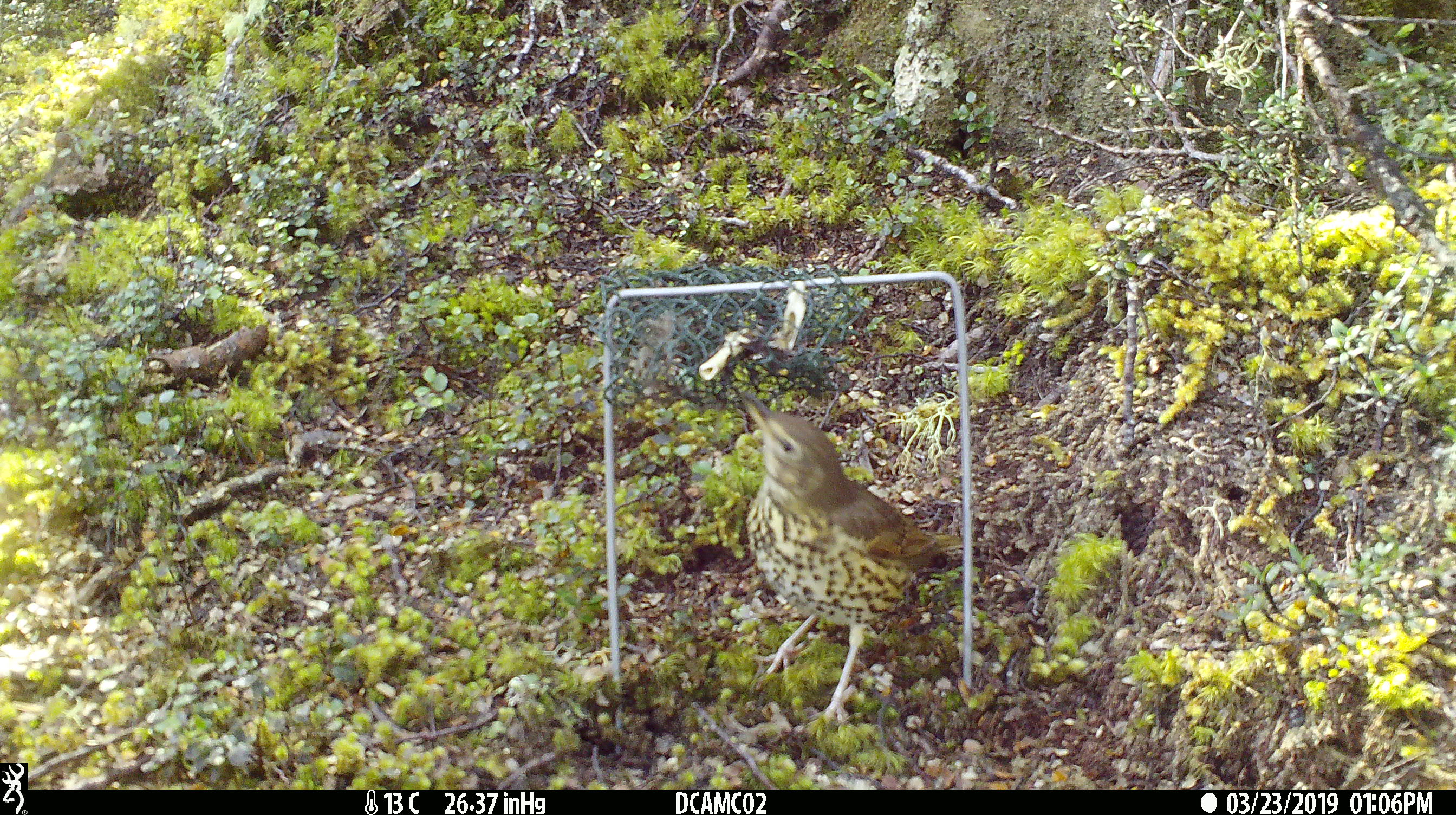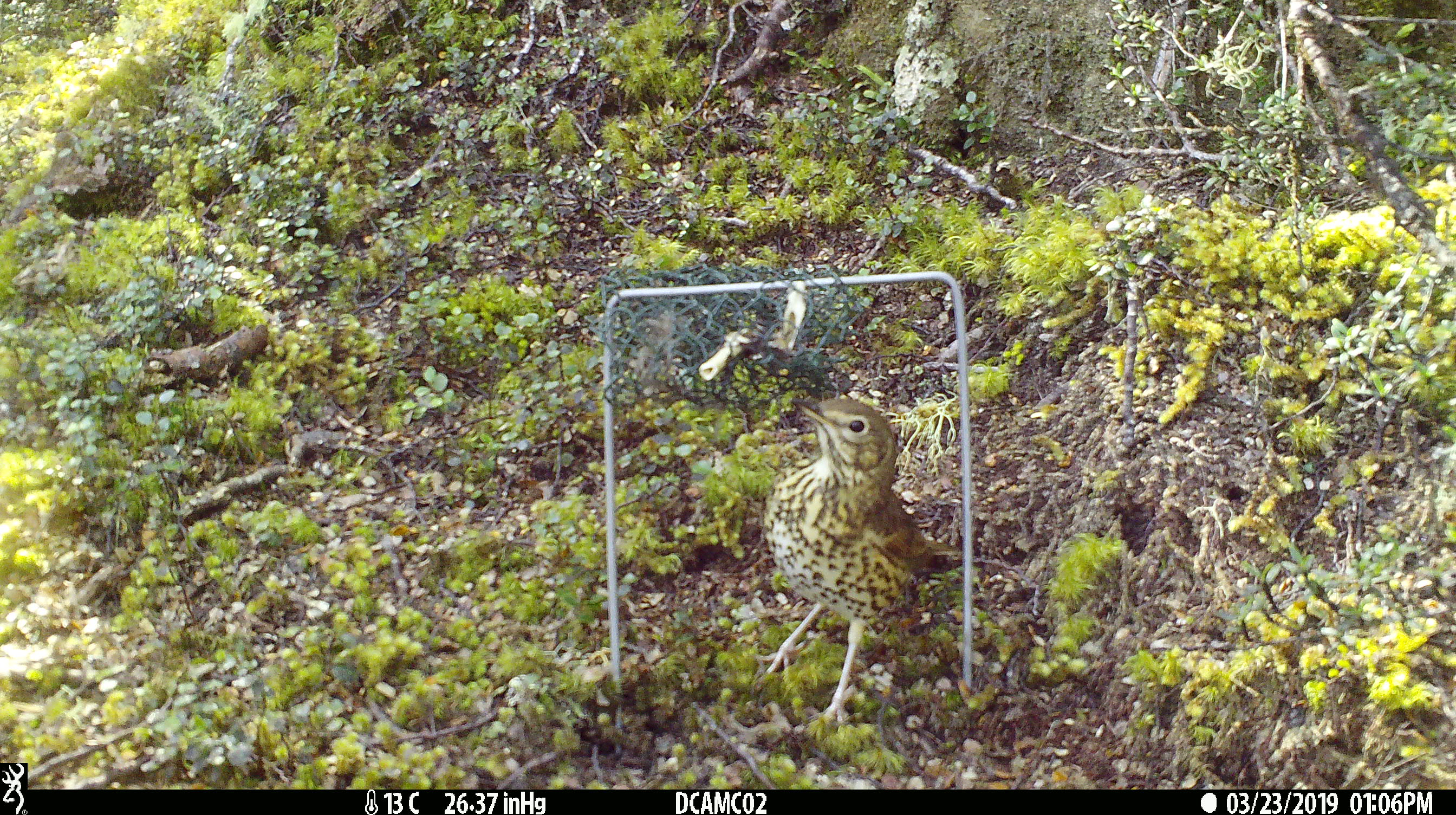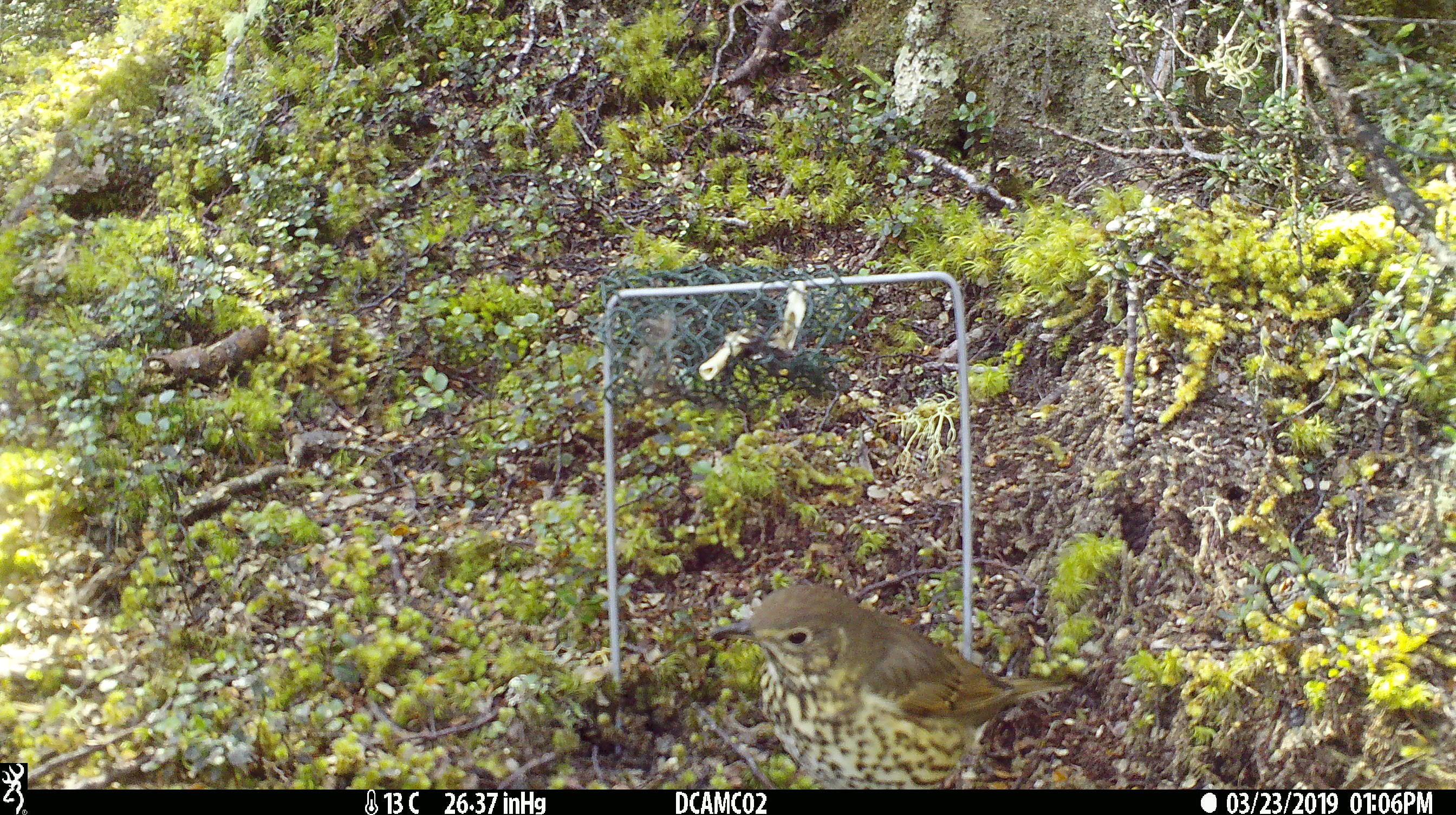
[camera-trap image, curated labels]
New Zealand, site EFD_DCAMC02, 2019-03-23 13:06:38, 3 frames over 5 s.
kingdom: Animalia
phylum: Chordata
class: Aves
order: Passeriformes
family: Turdidae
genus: Turdus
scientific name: Turdus philomelos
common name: song thrush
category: thrush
Thrush (song thrush) (Turdus philomelos).